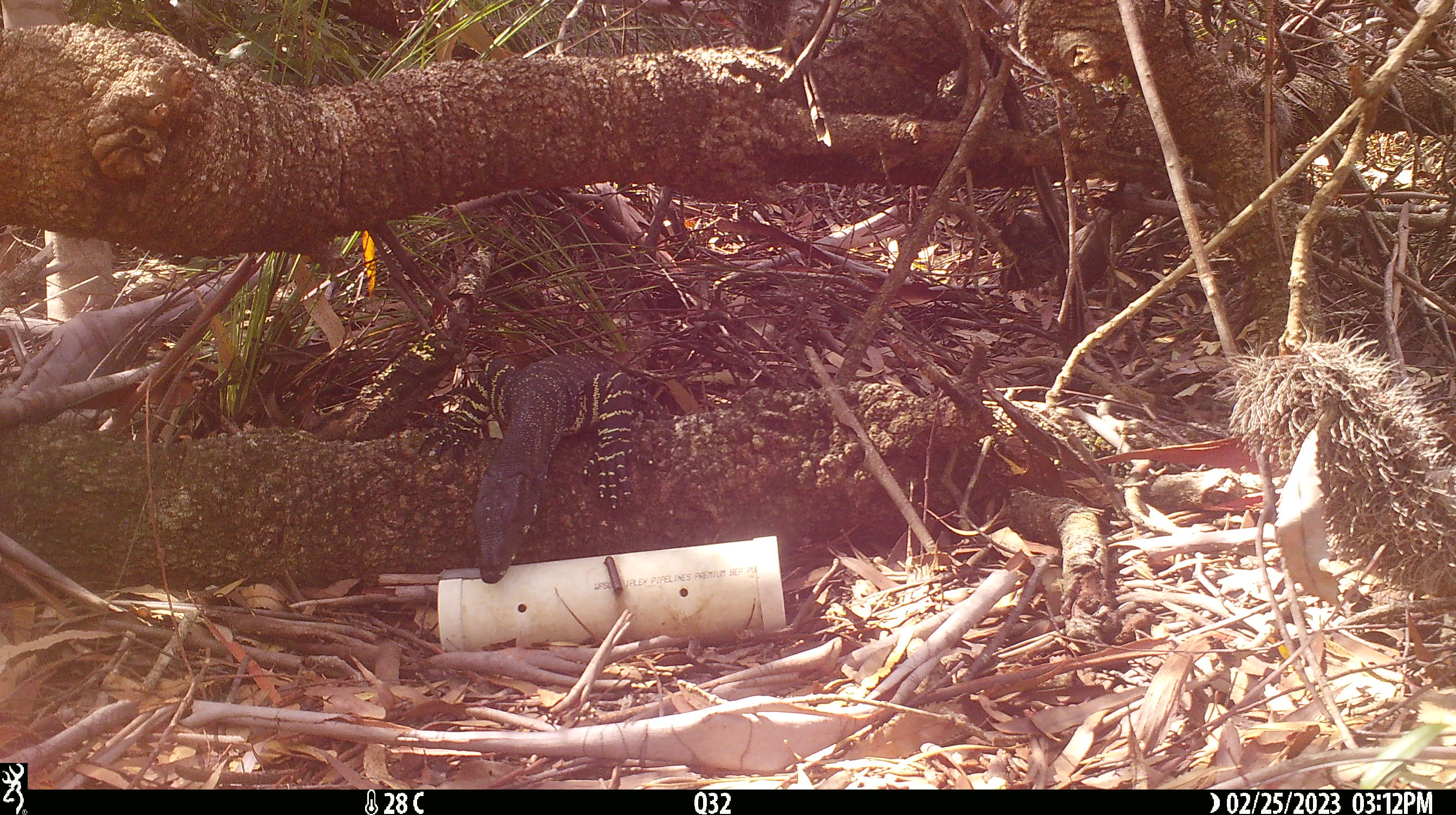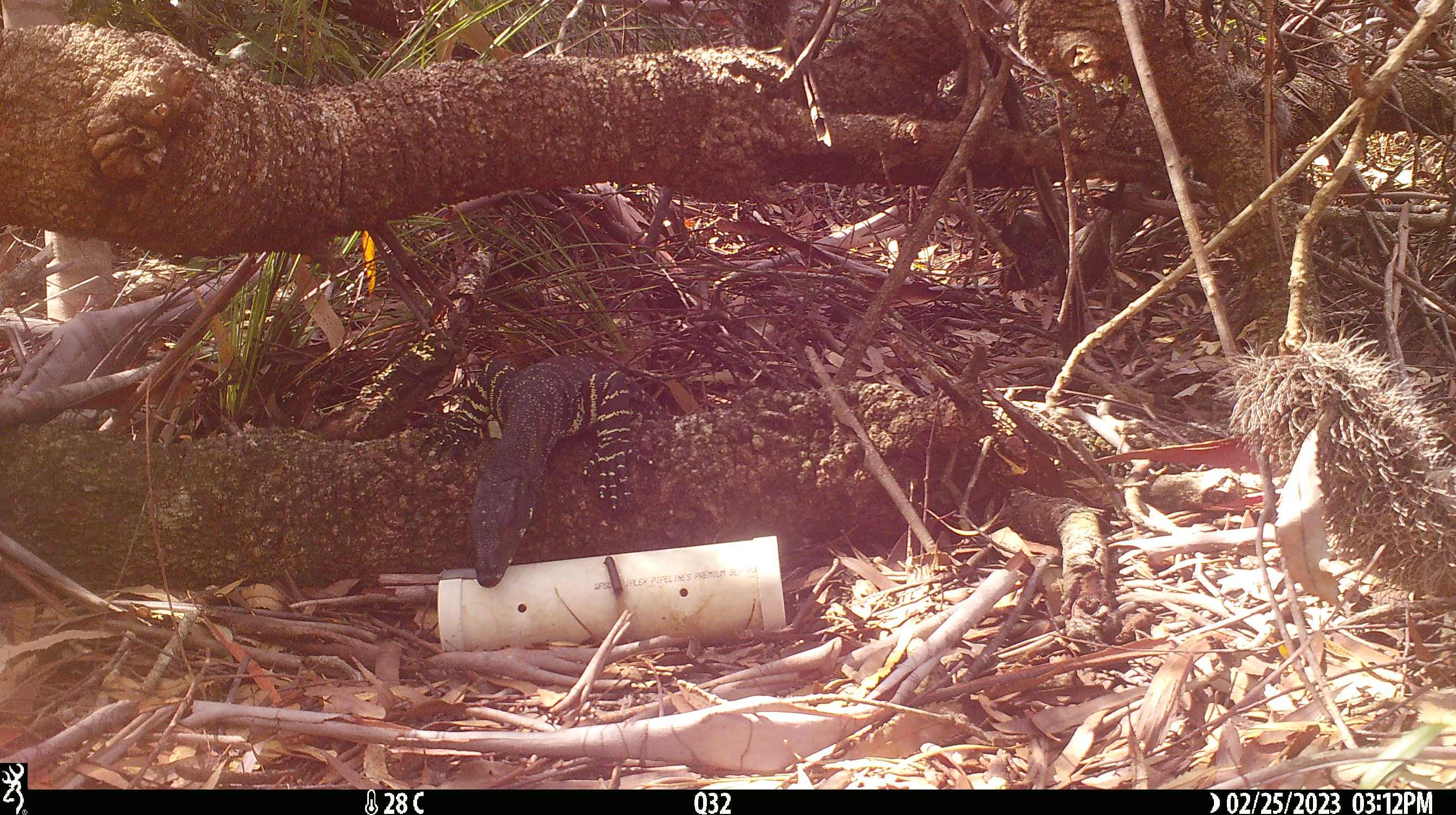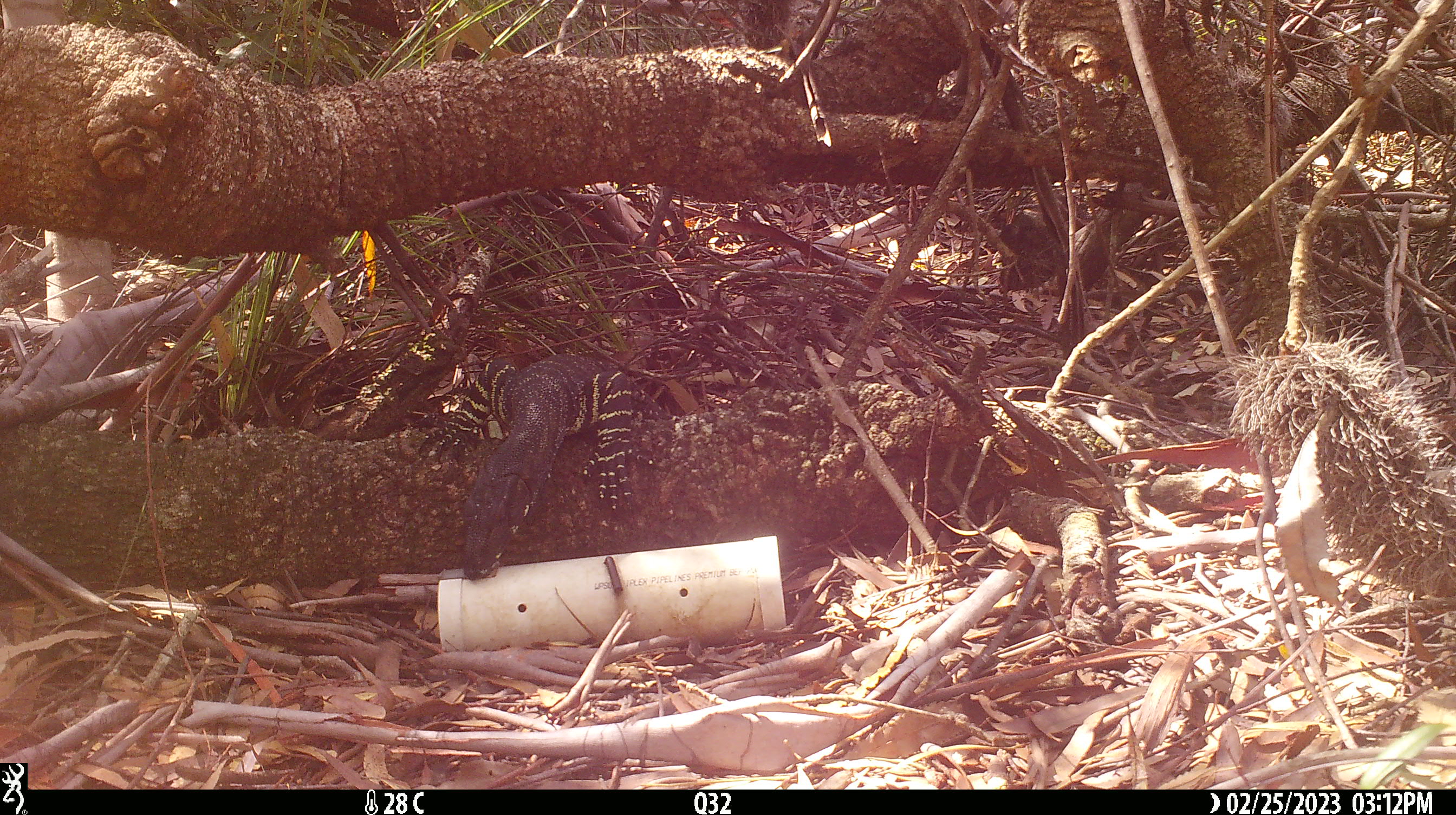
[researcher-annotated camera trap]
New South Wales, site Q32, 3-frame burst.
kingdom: Animalia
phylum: Chordata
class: Reptilia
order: Squamata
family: Varanidae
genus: Varanus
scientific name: Varanus varius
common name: lace monitor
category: goanna